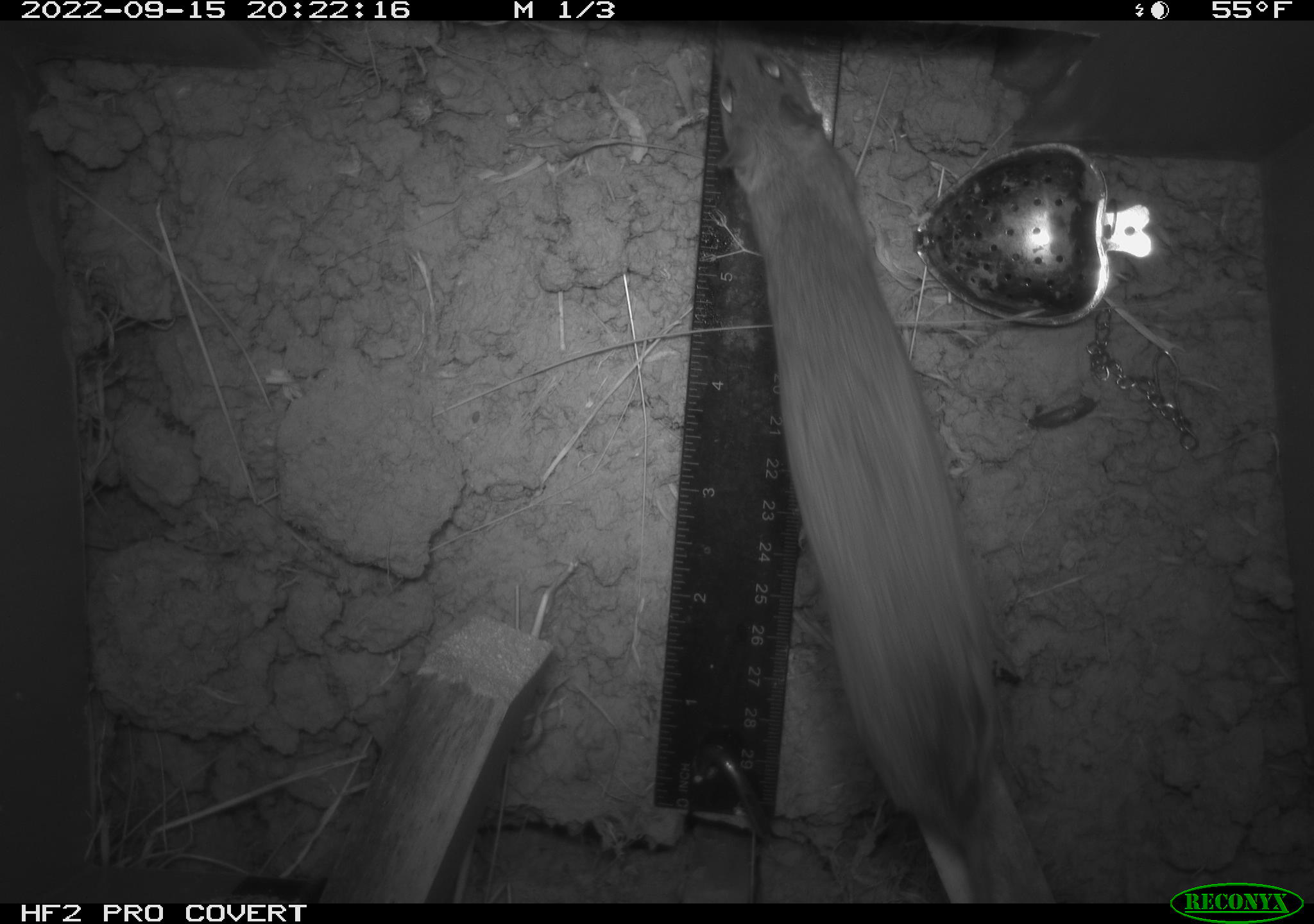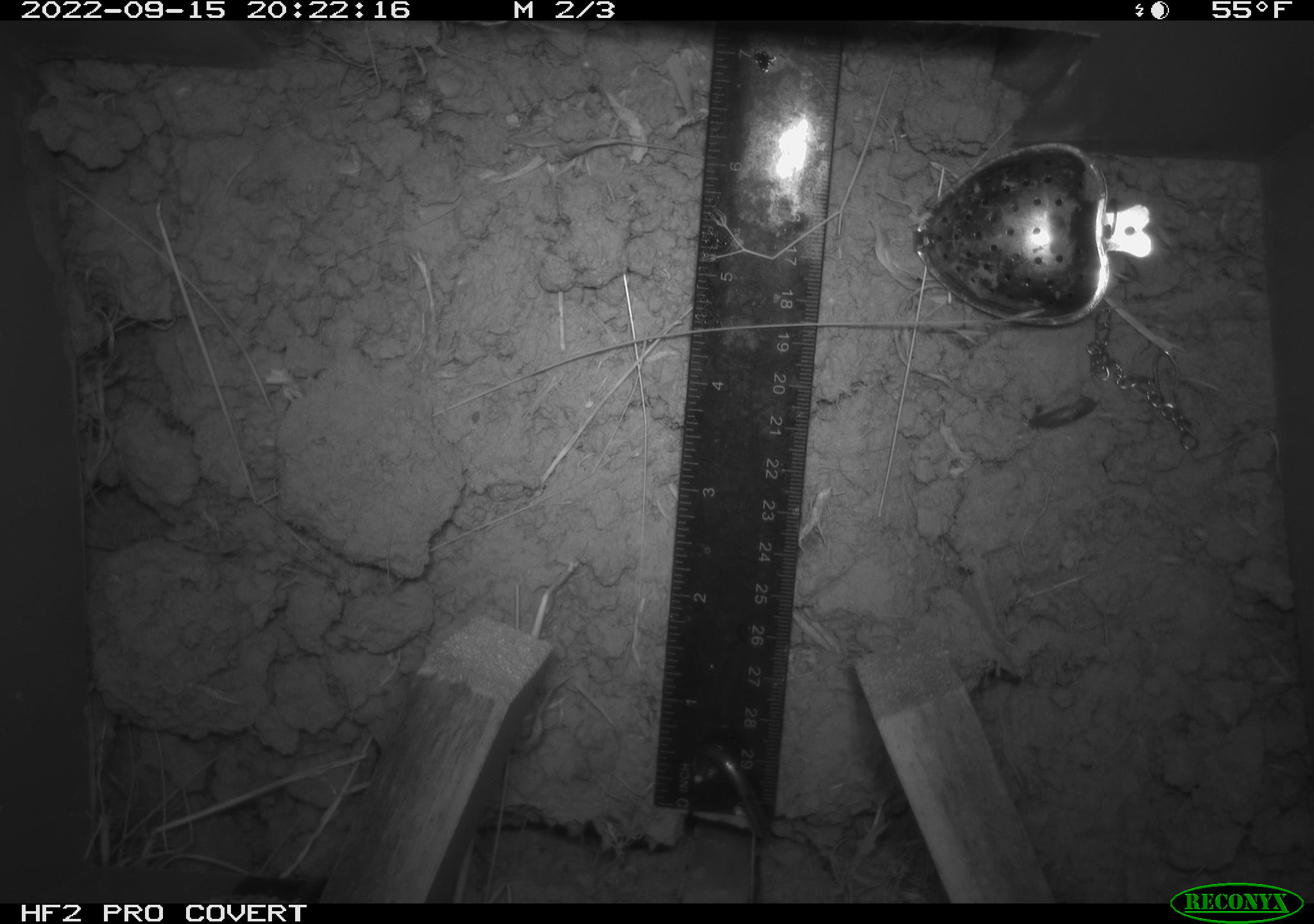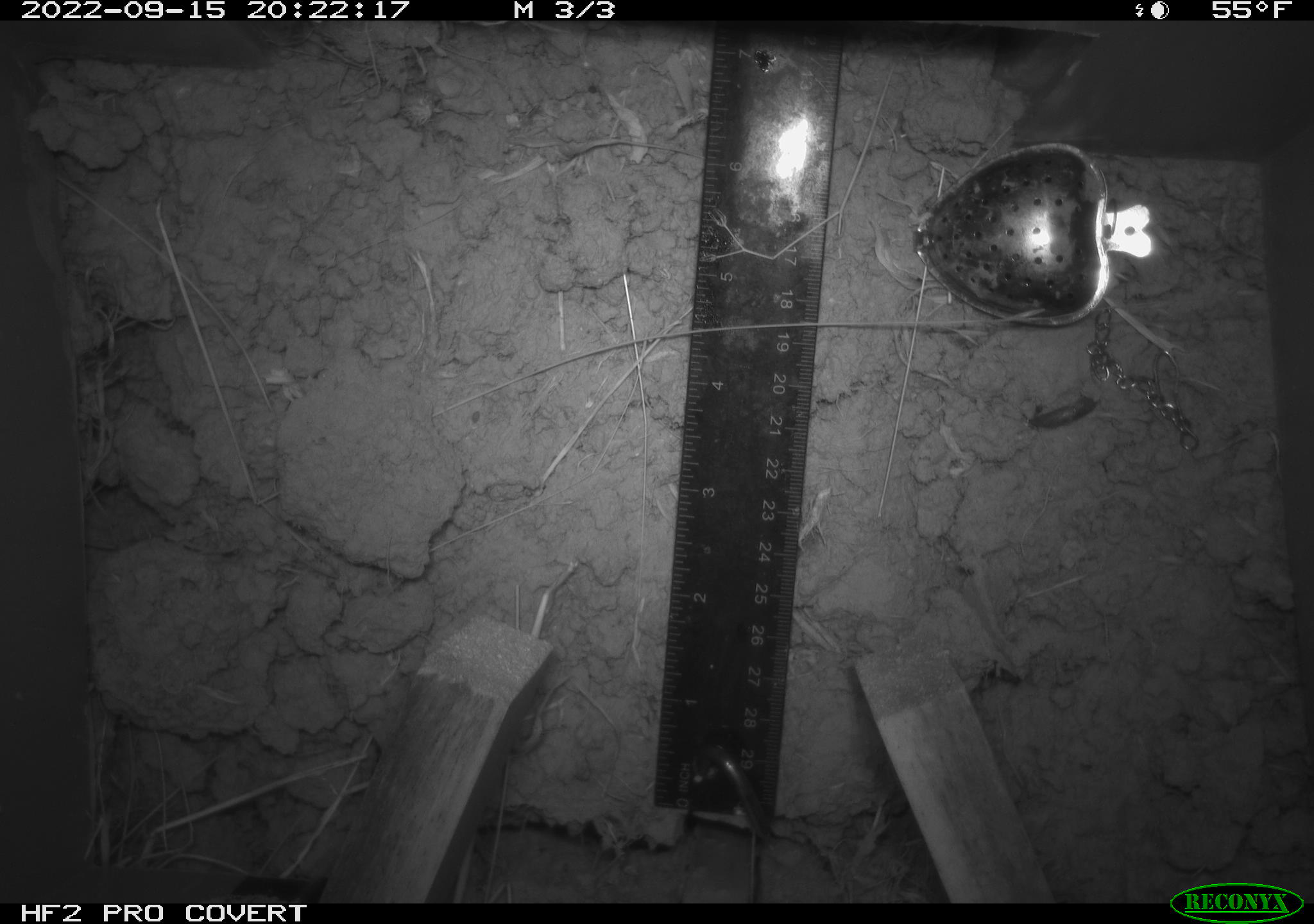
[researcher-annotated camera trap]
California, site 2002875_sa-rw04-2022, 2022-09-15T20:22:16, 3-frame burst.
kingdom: Animalia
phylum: Chordata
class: Mammalia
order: Rodentia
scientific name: Rodentia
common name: mouse species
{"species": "mouse species (Rodentia)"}